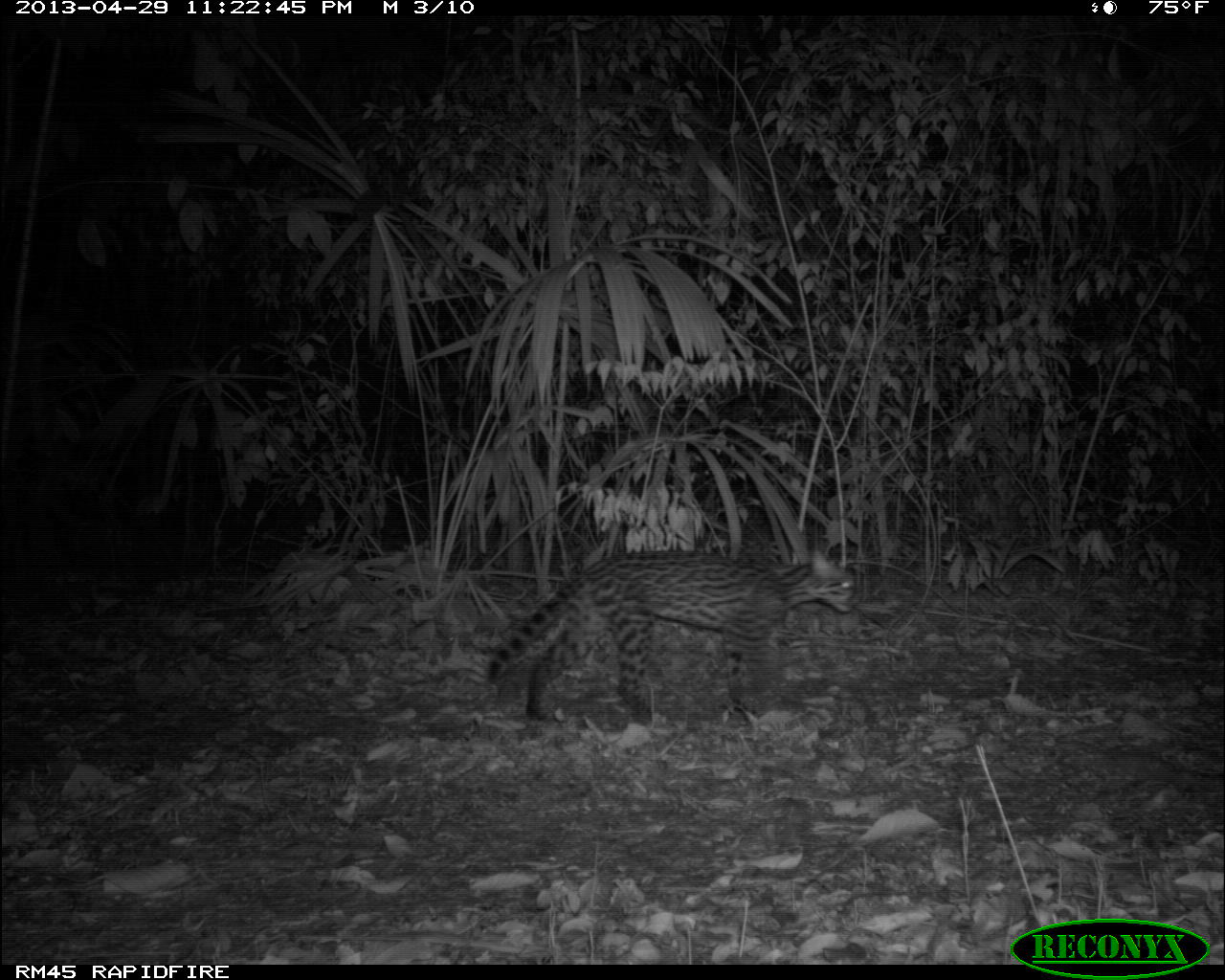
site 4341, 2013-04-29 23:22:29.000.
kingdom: Animalia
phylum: Chordata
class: Mammalia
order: Carnivora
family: Felidae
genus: Leopardus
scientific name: Leopardus pardalis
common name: ocelot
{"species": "Leopardus pardalis (ocelot)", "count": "1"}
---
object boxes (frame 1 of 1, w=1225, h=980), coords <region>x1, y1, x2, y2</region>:
leopardus pardalis: <region>487, 549, 855, 726</region>